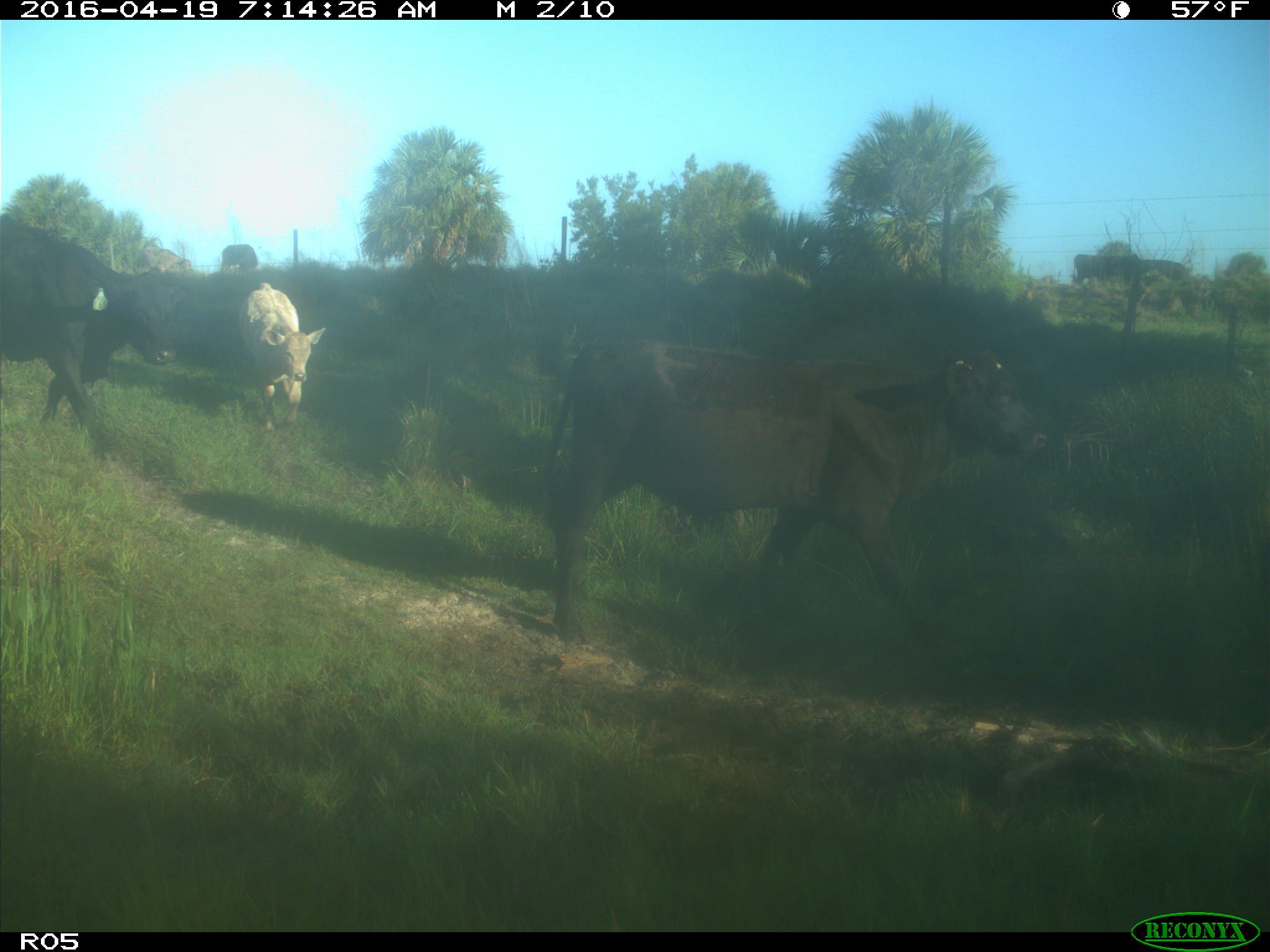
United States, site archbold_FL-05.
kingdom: Animalia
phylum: Chordata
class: Mammalia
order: Artiodactyla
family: Bovidae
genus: Bos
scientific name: Bos taurus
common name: domestic cow